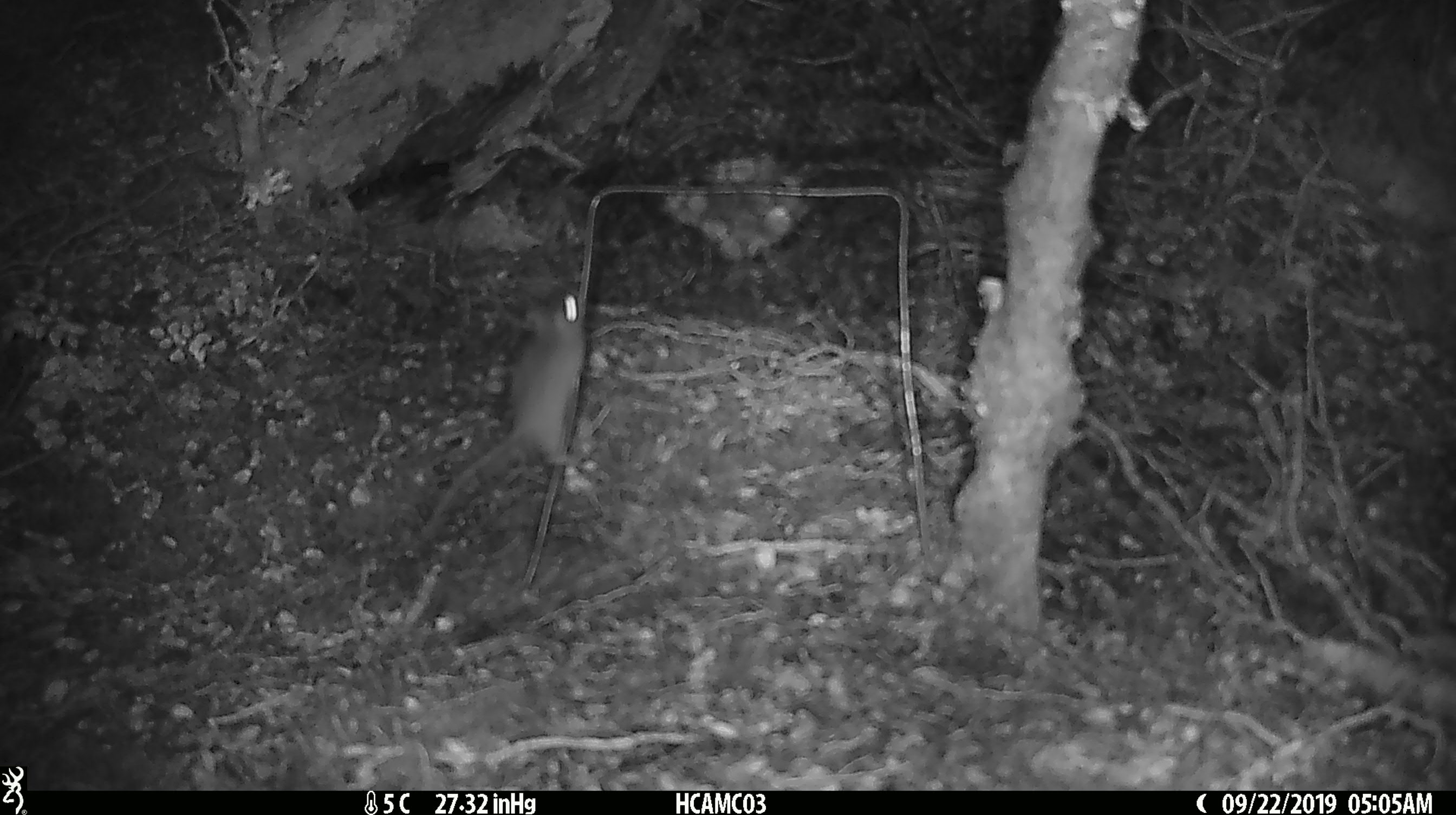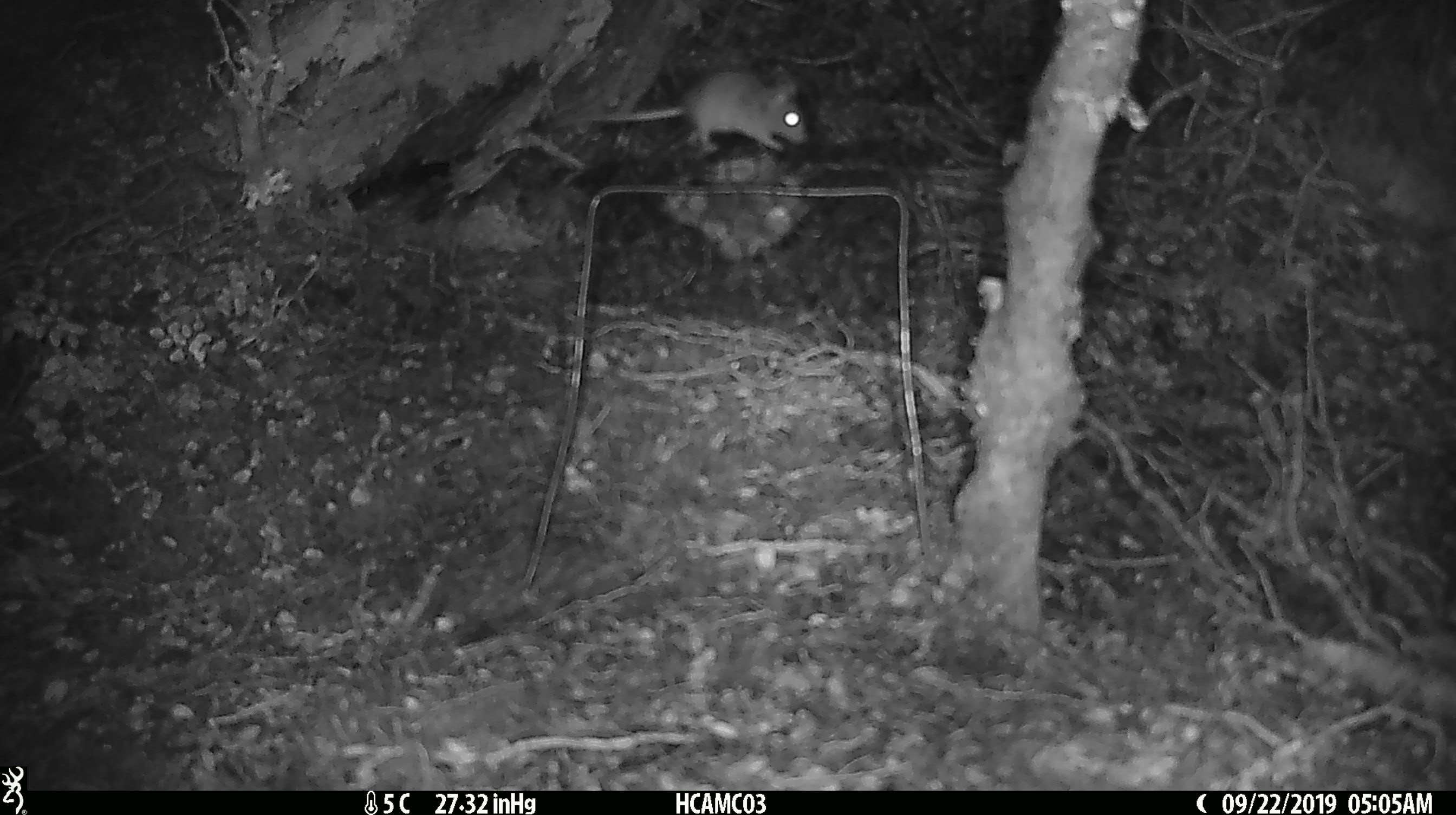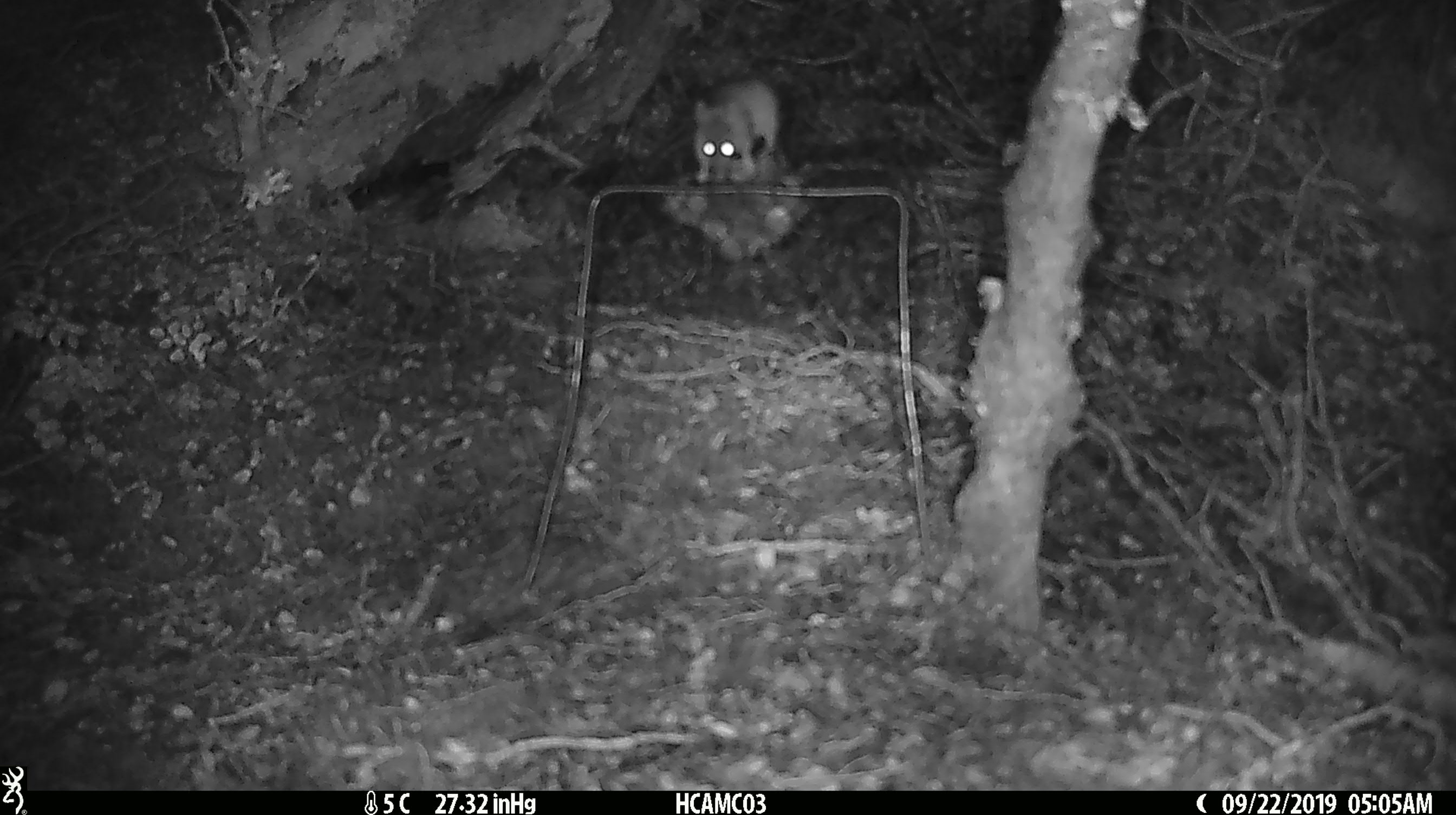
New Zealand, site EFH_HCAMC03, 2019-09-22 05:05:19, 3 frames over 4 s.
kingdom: Animalia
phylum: Chordata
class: Mammalia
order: Rodentia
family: Muridae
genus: Mus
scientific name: Mus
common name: mouse